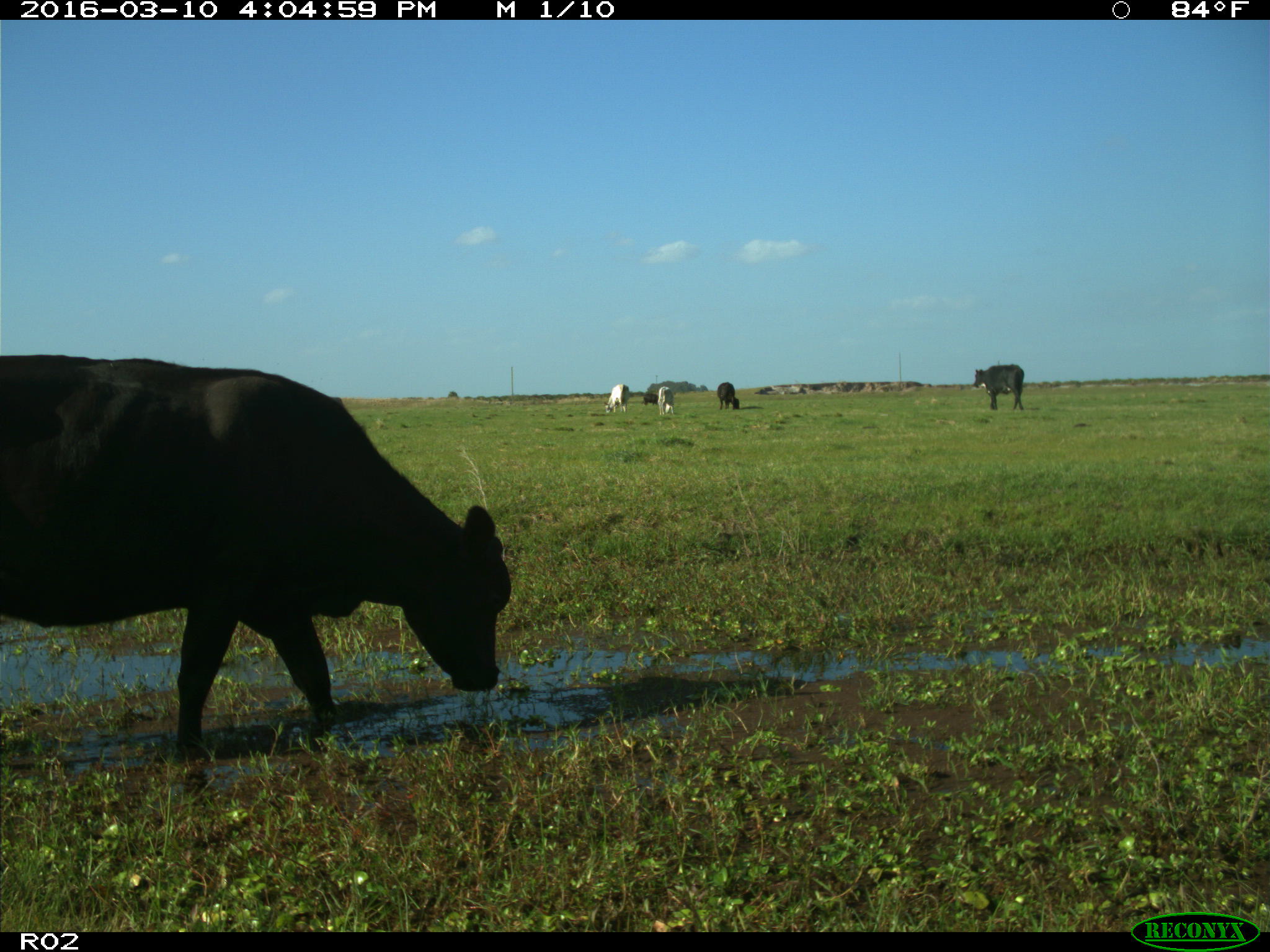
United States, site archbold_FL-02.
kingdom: Animalia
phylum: Chordata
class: Mammalia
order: Artiodactyla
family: Bovidae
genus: Bos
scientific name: Bos taurus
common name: domestic cow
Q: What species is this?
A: Bos taurus (domestic cow).